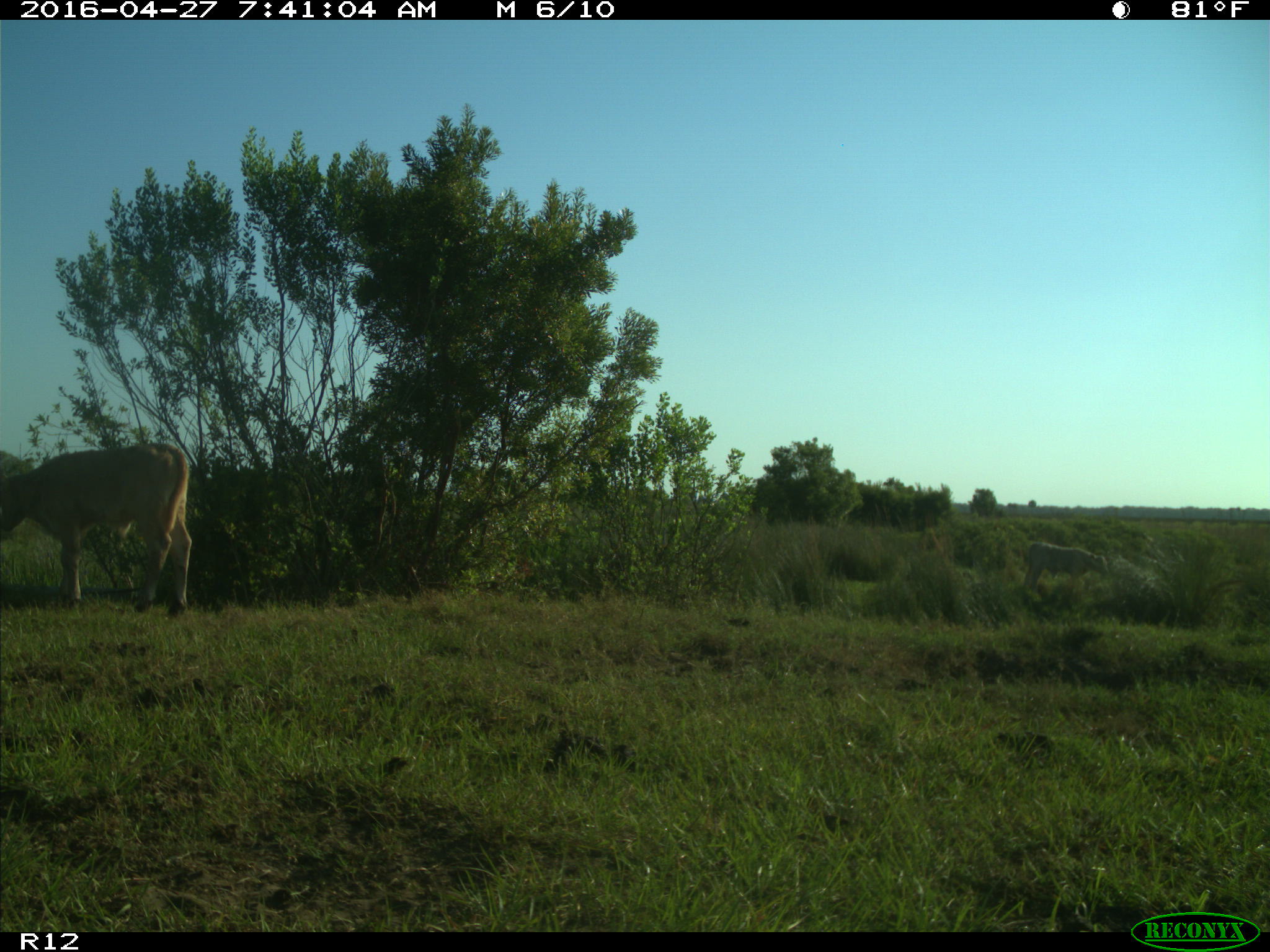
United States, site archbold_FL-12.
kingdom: Animalia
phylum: Chordata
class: Mammalia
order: Artiodactyla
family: Bovidae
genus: Bos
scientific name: Bos taurus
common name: domestic cow